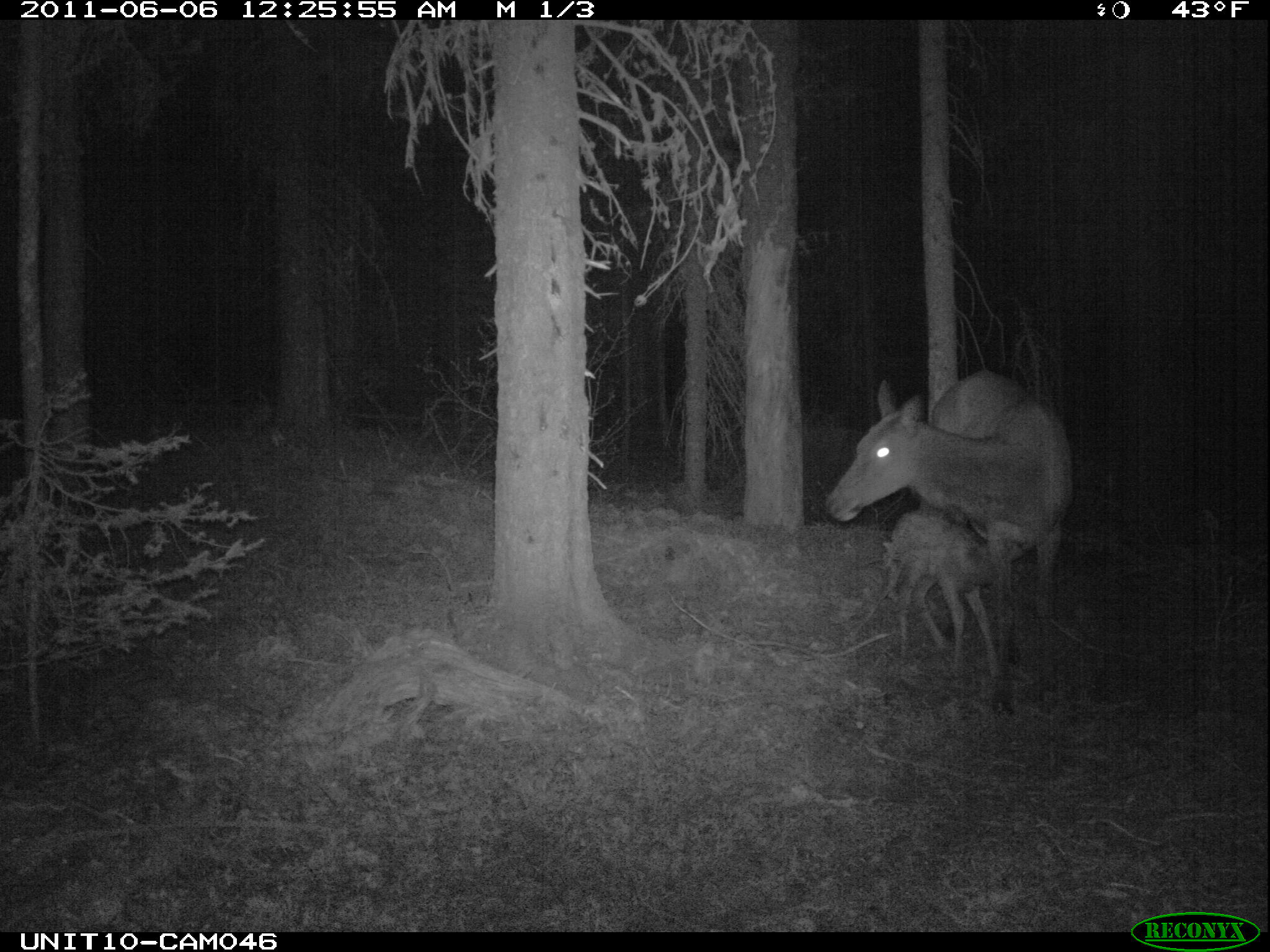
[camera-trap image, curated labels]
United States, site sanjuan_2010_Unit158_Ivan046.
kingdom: Animalia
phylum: Chordata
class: Mammalia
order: Artiodactyla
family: Cervidae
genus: Cervus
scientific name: Cervus elaphus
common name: red deer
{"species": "Cervus elaphus (red deer)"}